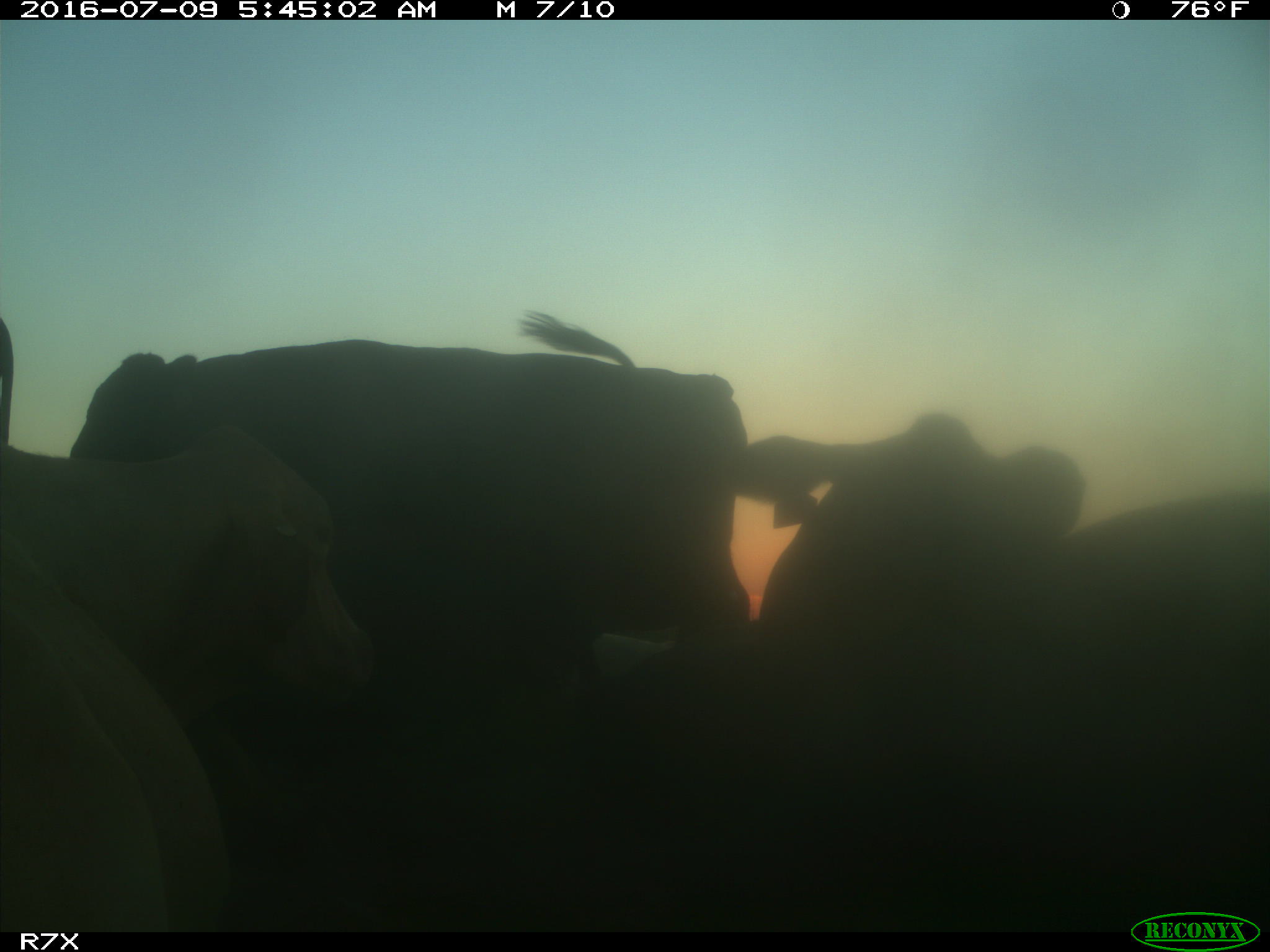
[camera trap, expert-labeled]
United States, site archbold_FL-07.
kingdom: Animalia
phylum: Chordata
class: Mammalia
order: Artiodactyla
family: Bovidae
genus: Bos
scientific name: Bos taurus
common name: domestic cow